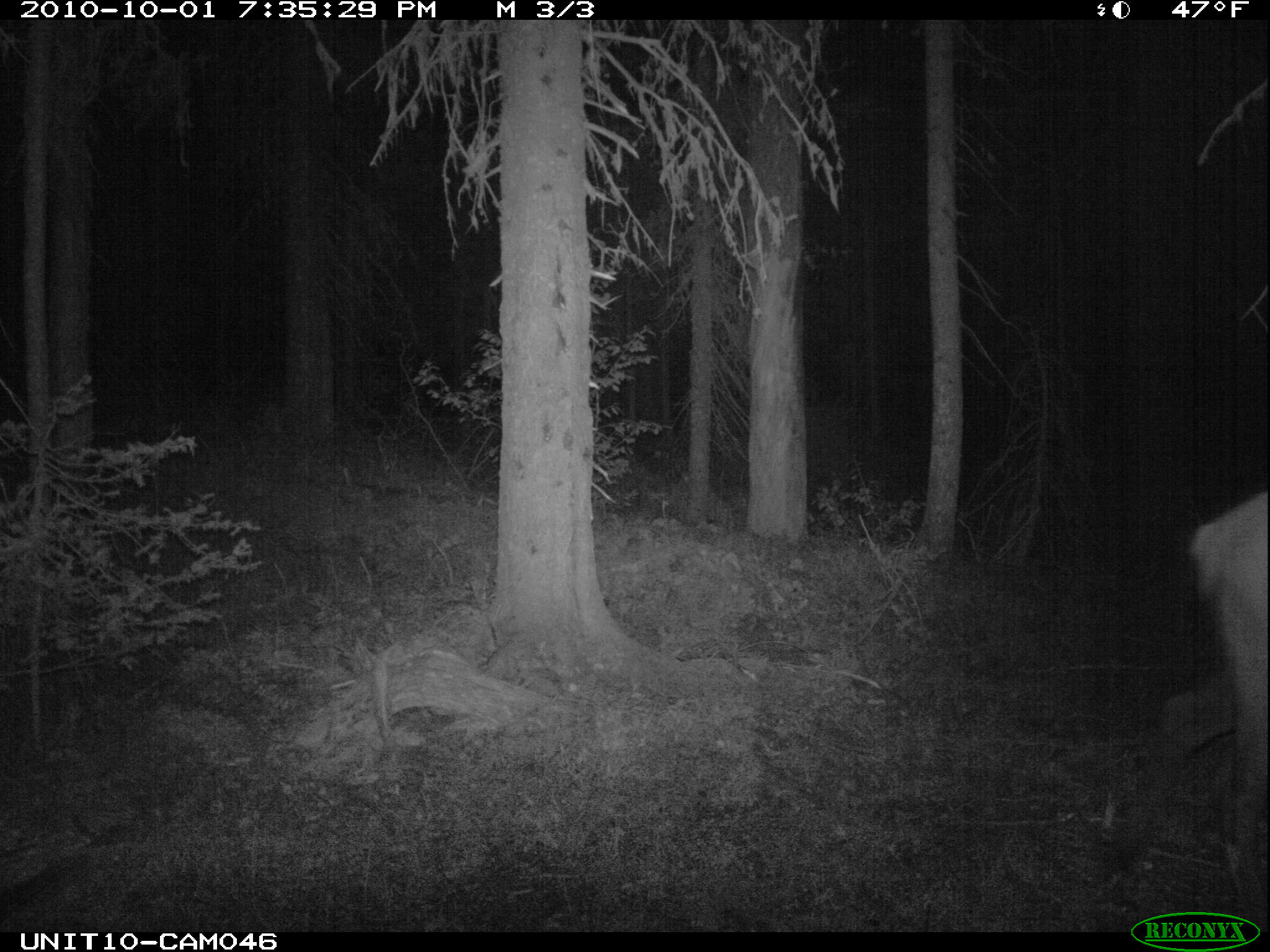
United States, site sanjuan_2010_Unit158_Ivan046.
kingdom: Animalia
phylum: Chordata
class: Mammalia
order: Artiodactyla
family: Cervidae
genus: Cervus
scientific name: Cervus elaphus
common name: red deer